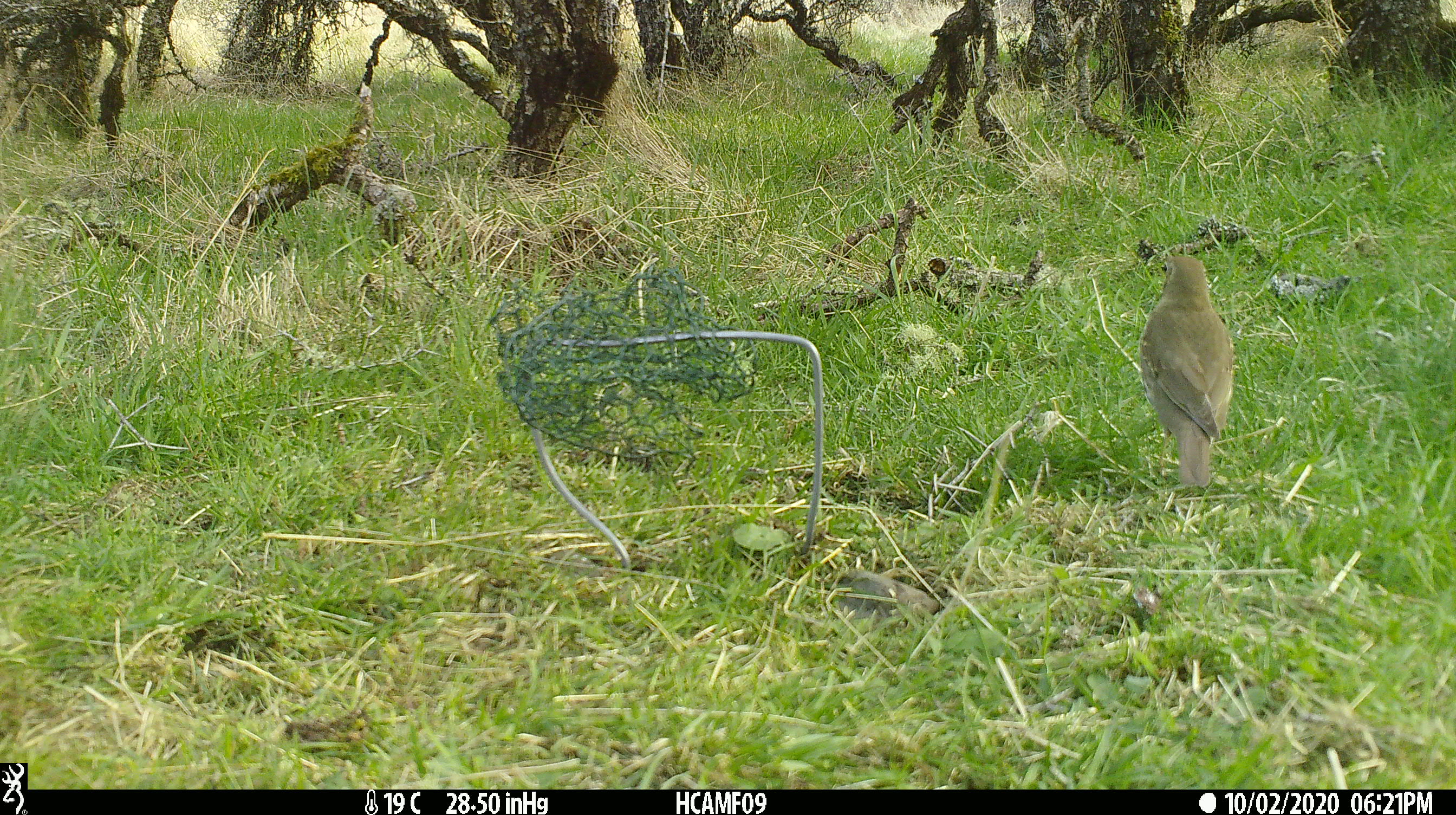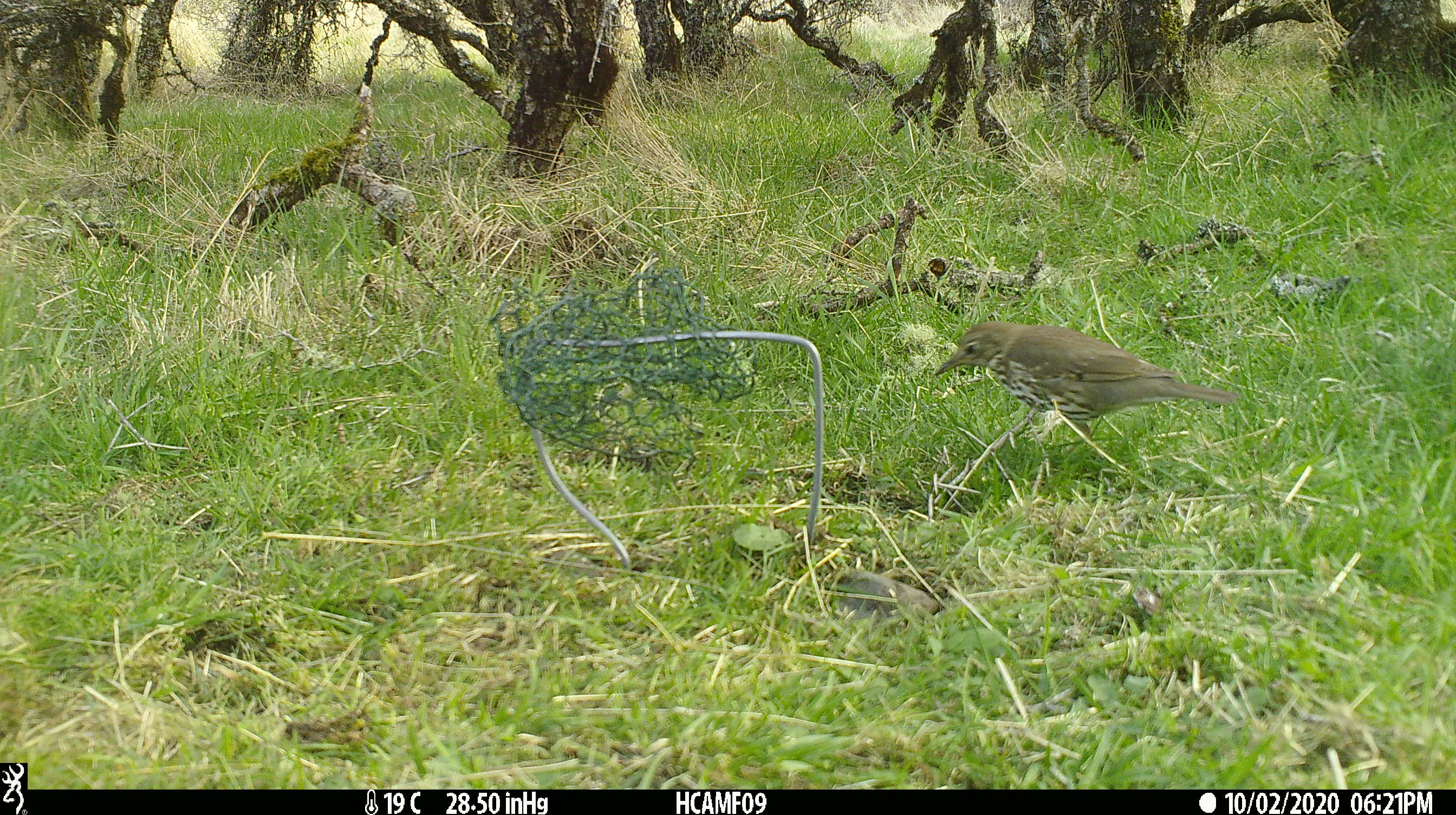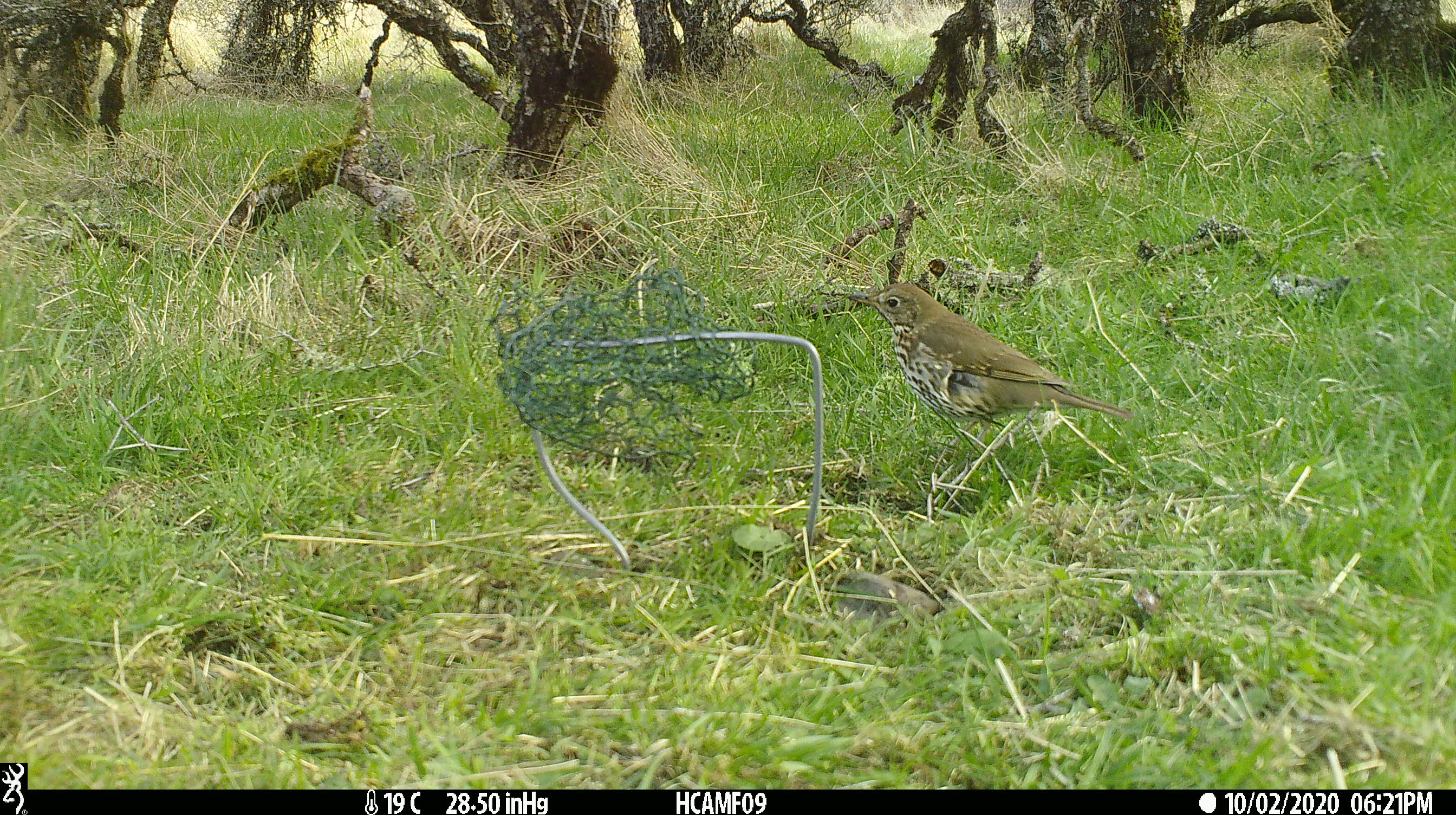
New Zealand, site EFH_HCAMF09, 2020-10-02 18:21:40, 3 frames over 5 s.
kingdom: Animalia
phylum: Chordata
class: Aves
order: Passeriformes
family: Turdidae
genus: Turdus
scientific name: Turdus philomelos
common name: song thrush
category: thrush